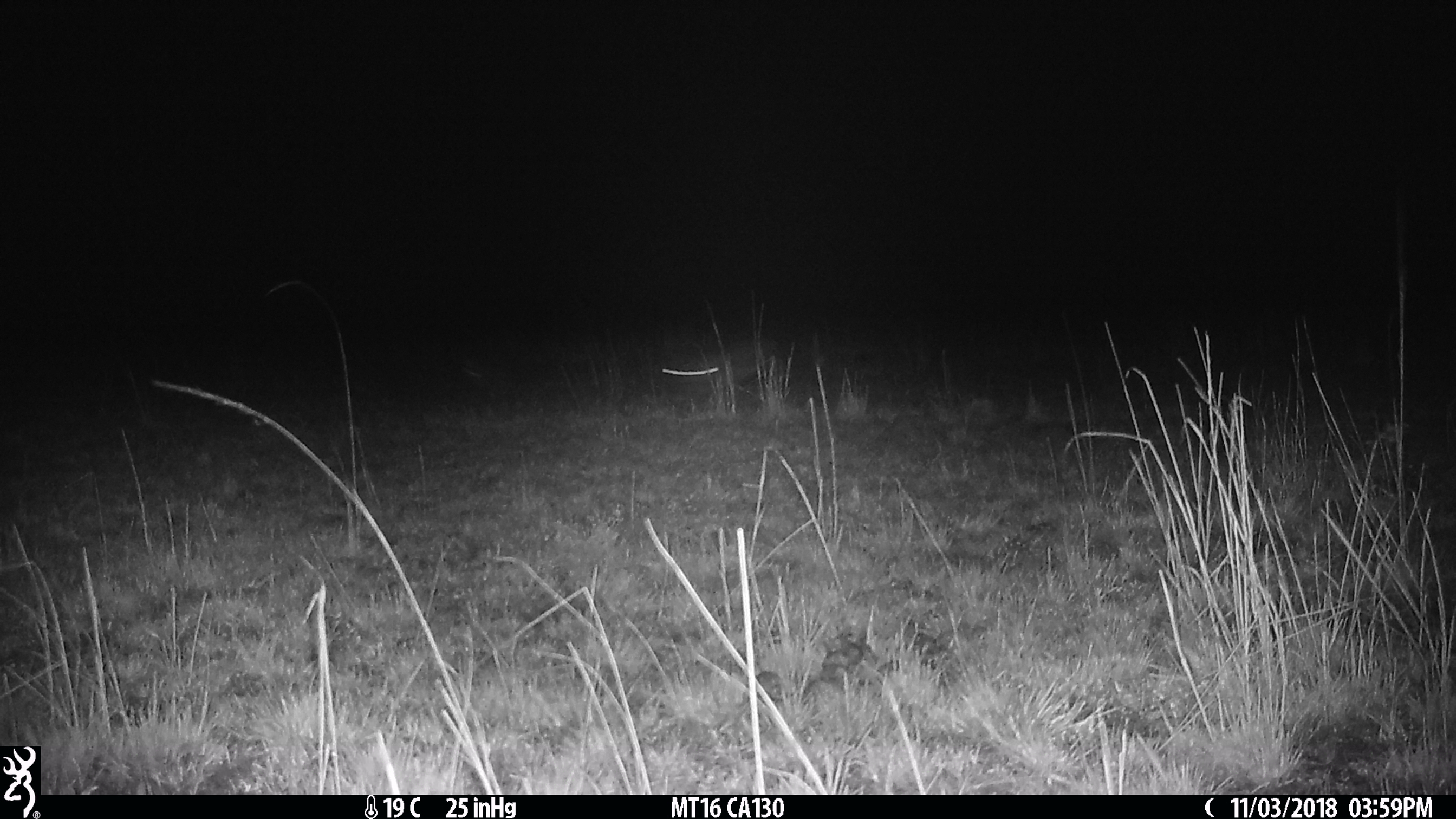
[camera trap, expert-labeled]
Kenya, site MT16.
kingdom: Animalia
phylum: Chordata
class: Mammalia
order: Lagomorpha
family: Leporidae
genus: Lepus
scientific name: Lepus capensis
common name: cape hare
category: hare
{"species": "hare (cape hare) (Lepus capensis)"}